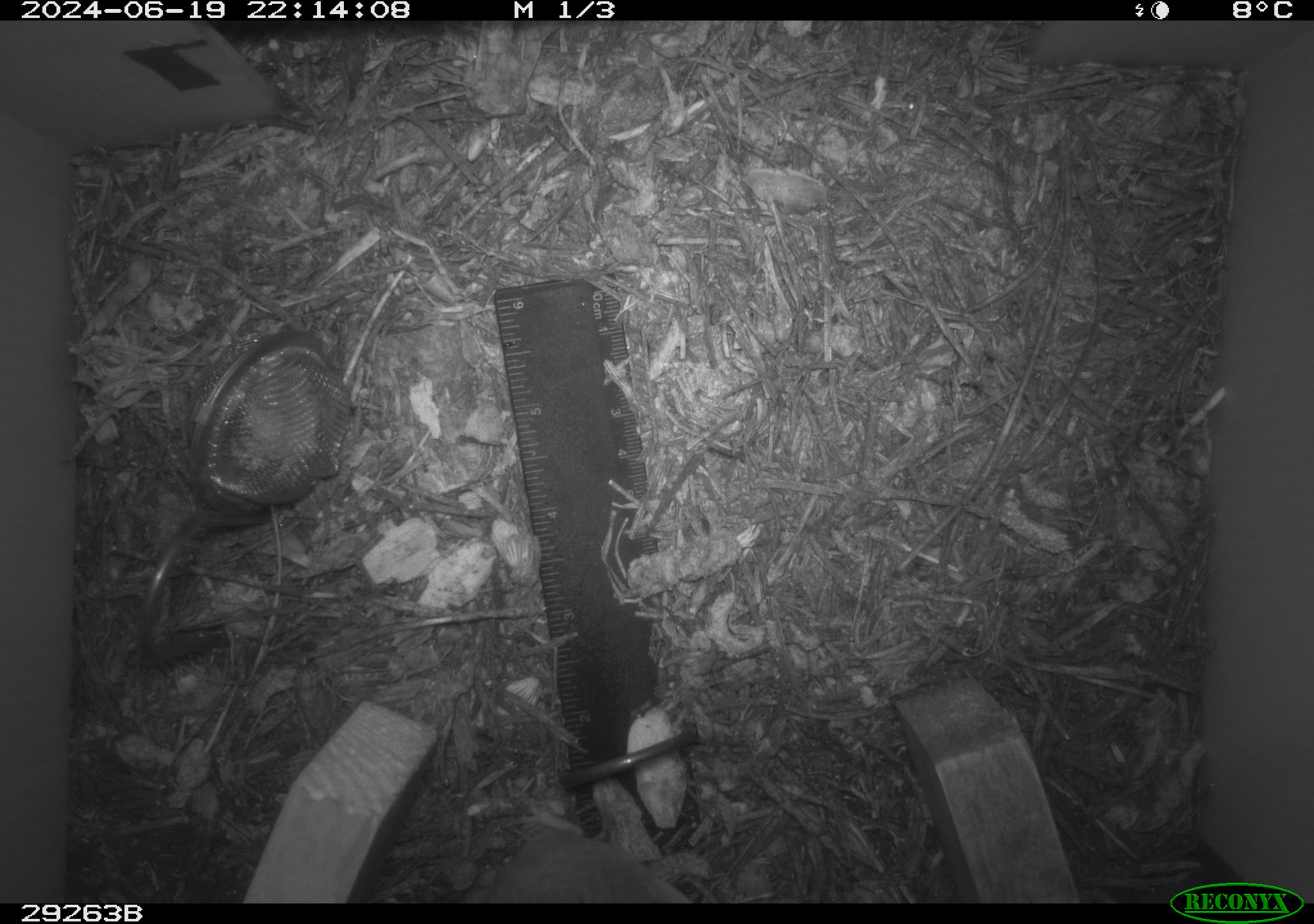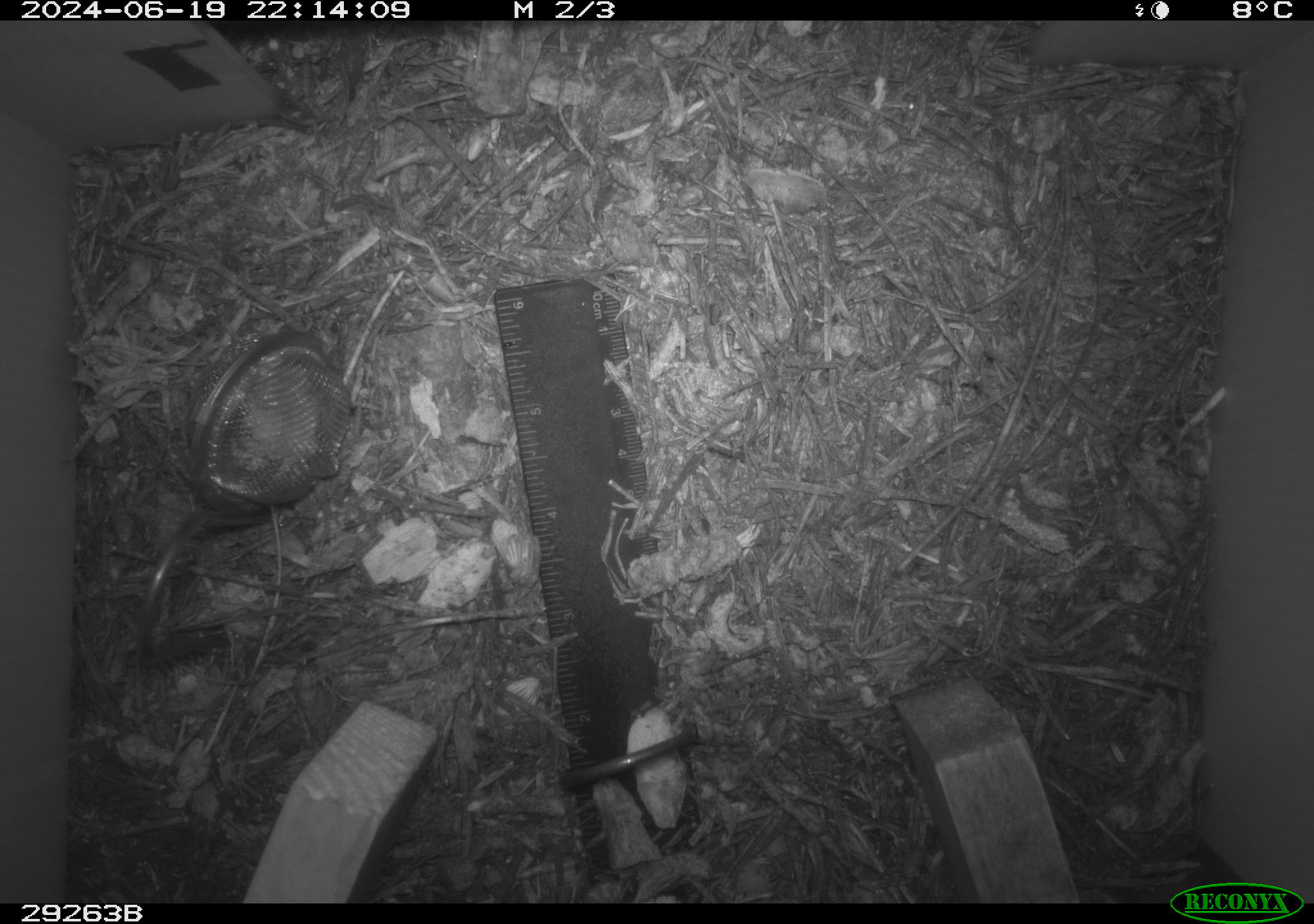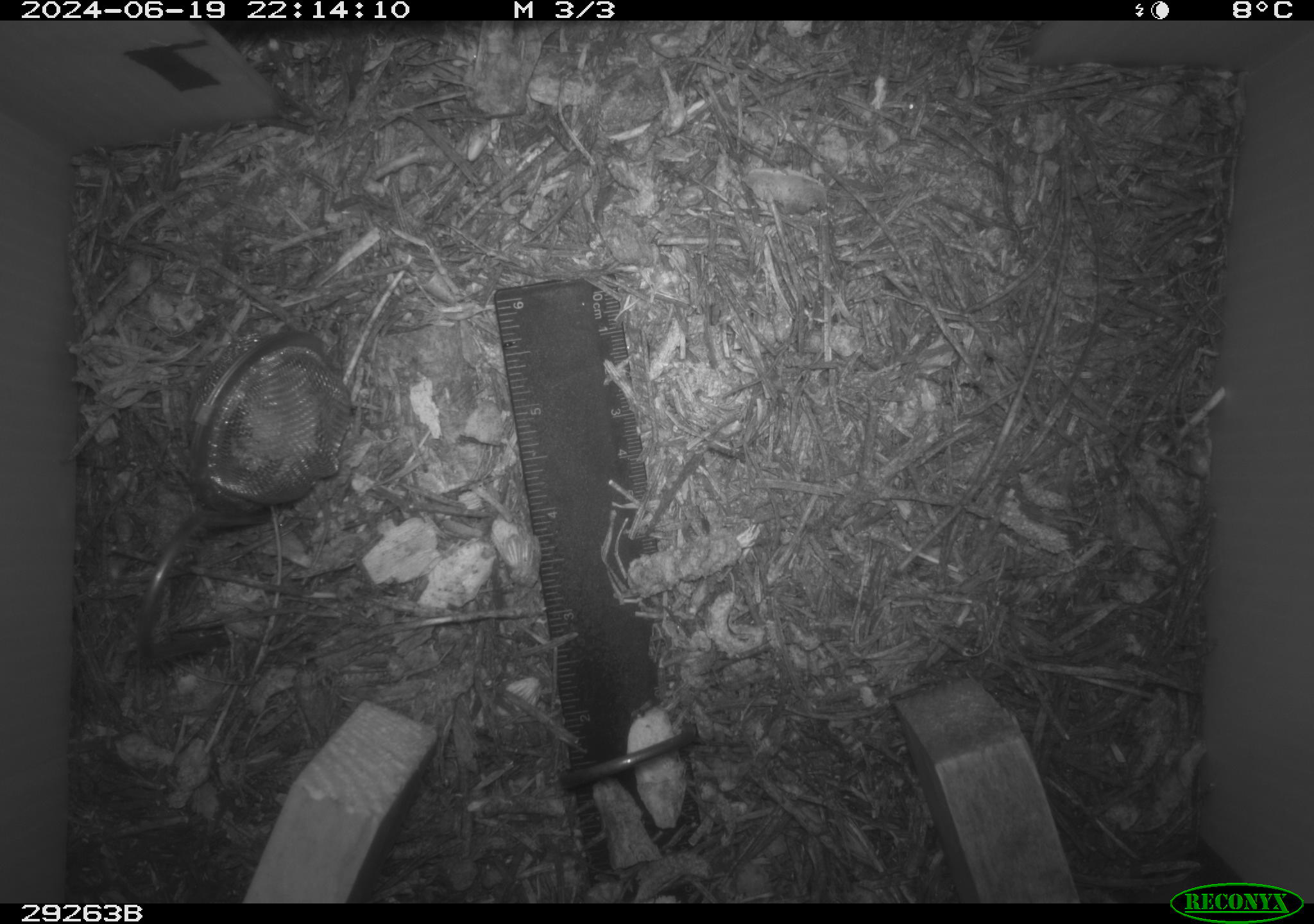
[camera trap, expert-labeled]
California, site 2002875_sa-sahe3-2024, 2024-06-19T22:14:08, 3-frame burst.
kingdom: Animalia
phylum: Chordata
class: Mammalia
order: Rodentia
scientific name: Rodentia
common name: rodent